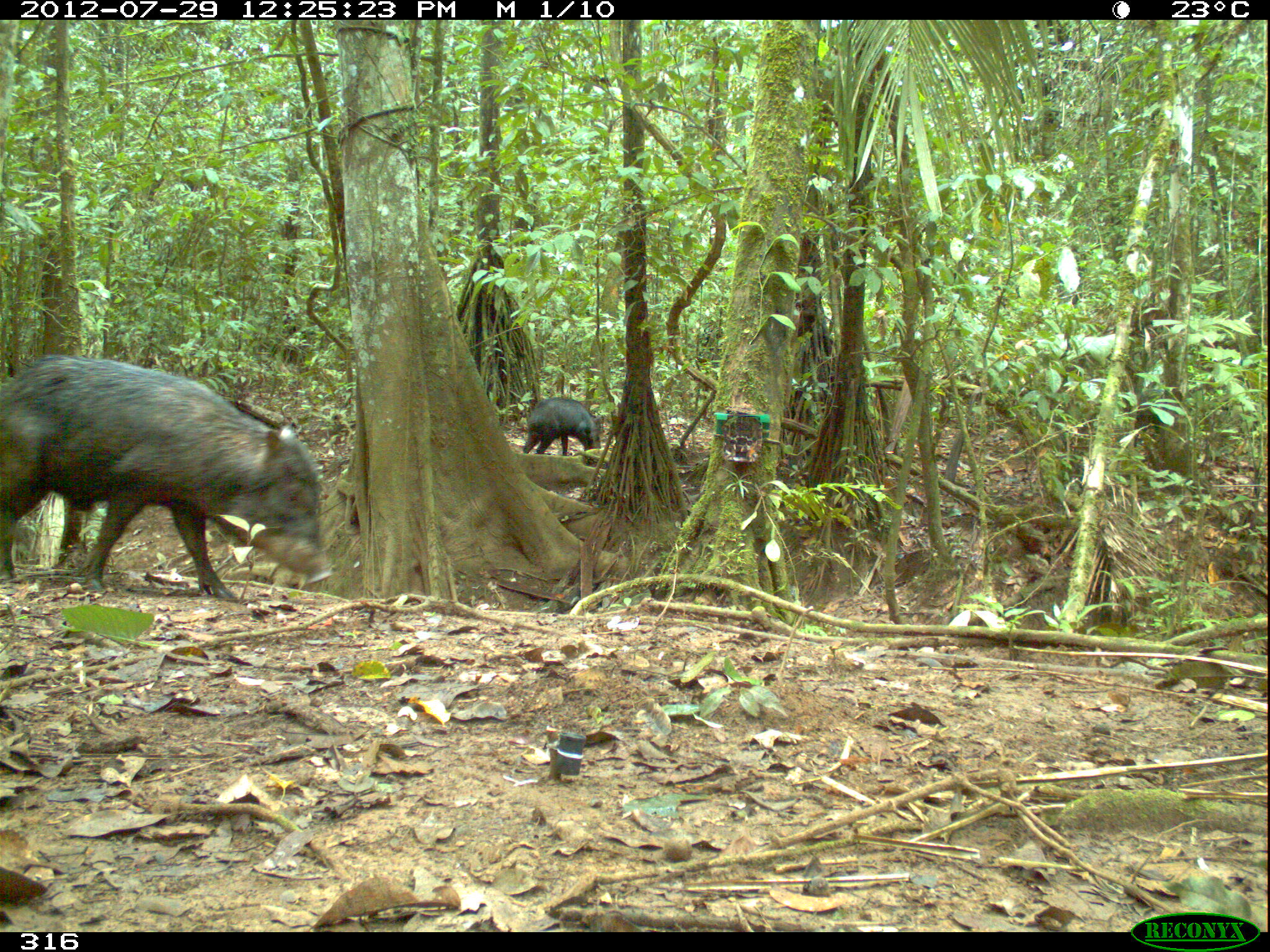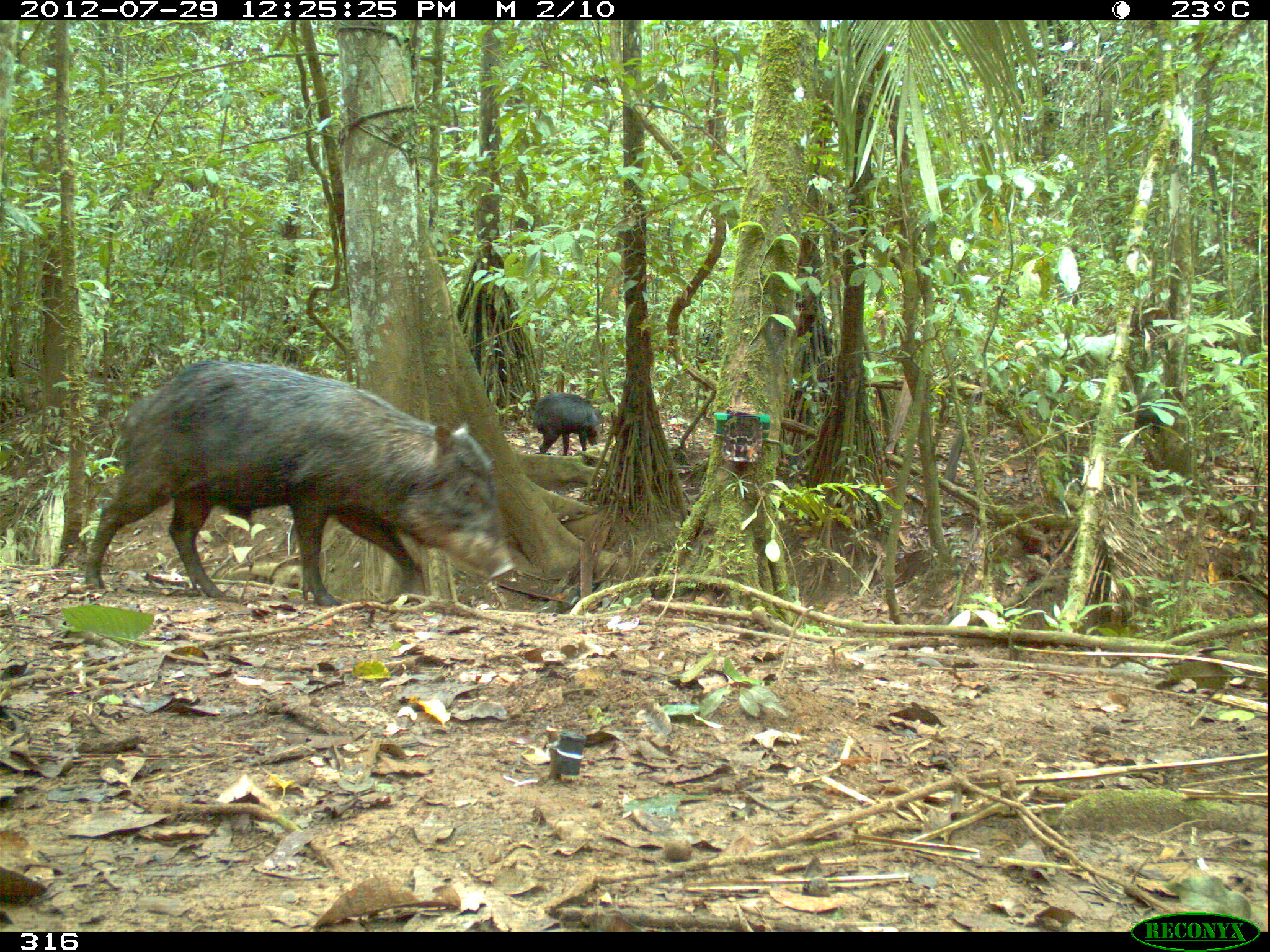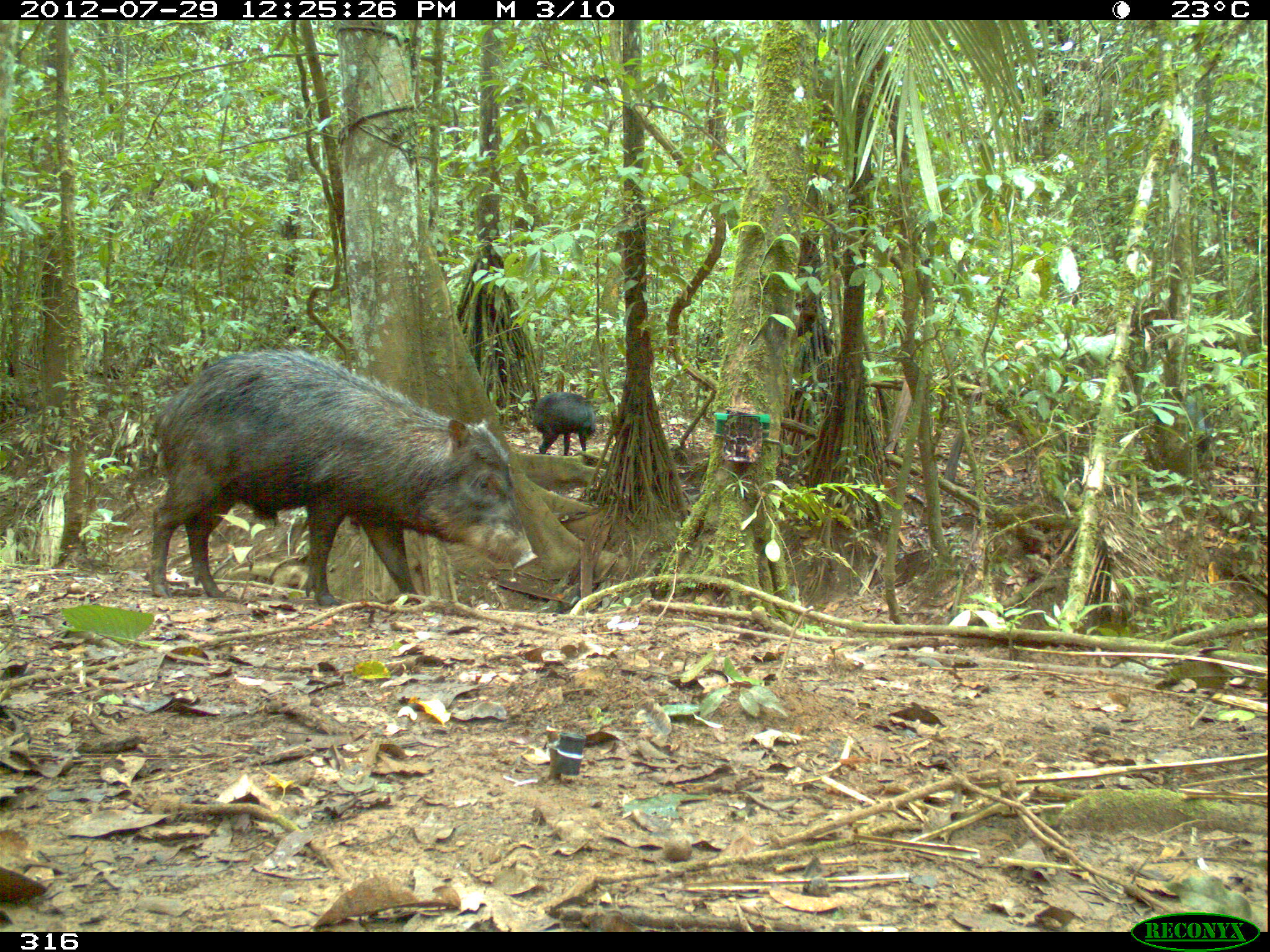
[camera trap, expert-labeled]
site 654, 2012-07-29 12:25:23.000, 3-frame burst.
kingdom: Animalia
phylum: Chordata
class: Mammalia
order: Artiodactyla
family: Tayassuidae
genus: Tayassu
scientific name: Tayassu pecari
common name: white-lipped peccary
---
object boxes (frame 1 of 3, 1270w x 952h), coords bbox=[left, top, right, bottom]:
tayassu pecari: bbox=[0, 350, 333, 603]; bbox=[521, 396, 604, 456]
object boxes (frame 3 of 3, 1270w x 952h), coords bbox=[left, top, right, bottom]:
tayassu pecari: bbox=[143, 347, 537, 608]; bbox=[532, 388, 596, 454]